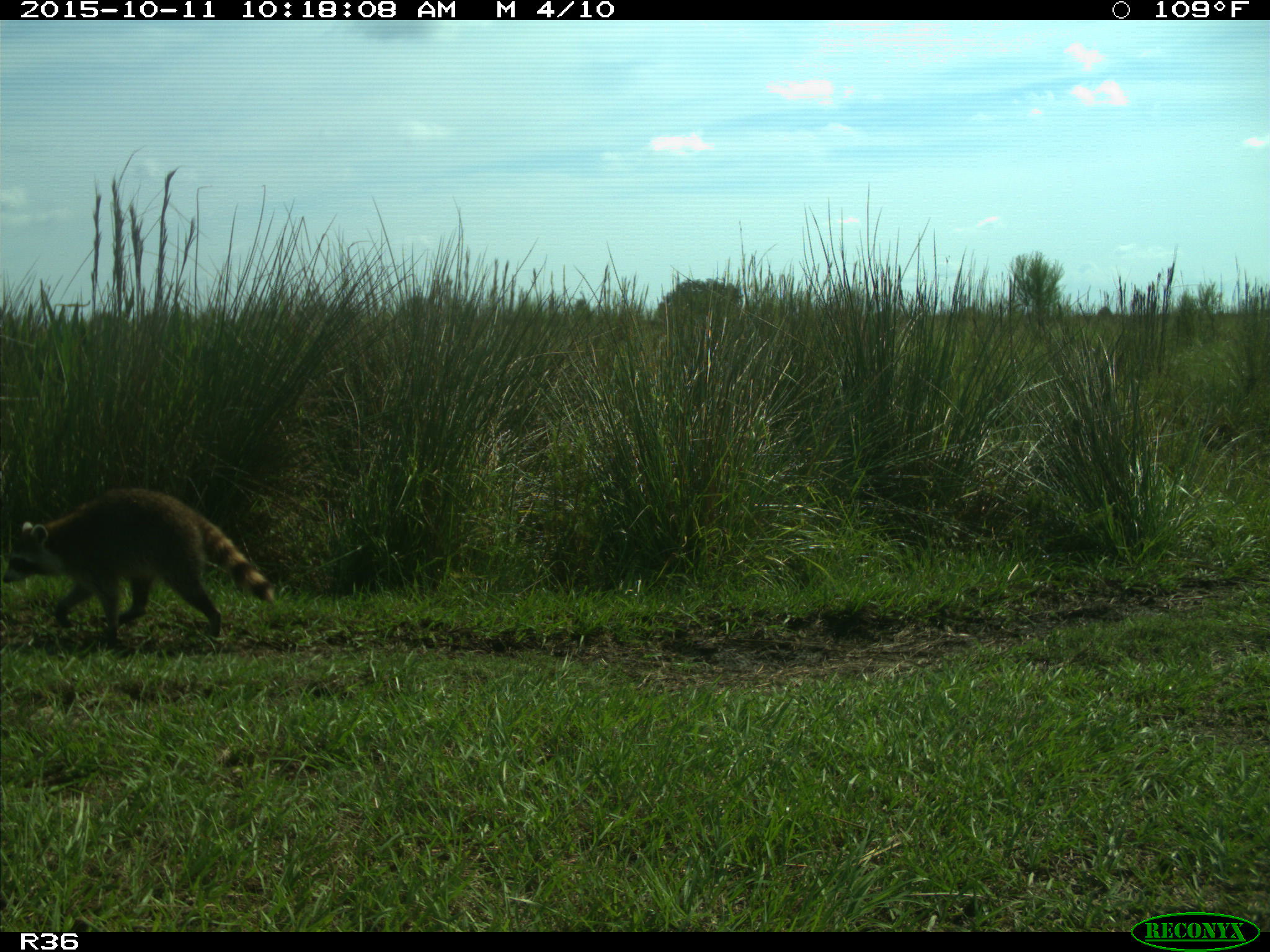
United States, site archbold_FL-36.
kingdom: Animalia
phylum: Chordata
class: Mammalia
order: Carnivora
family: Procyonidae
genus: Procyon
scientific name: Procyon lotor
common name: common raccoon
Procyon lotor (common raccoon).